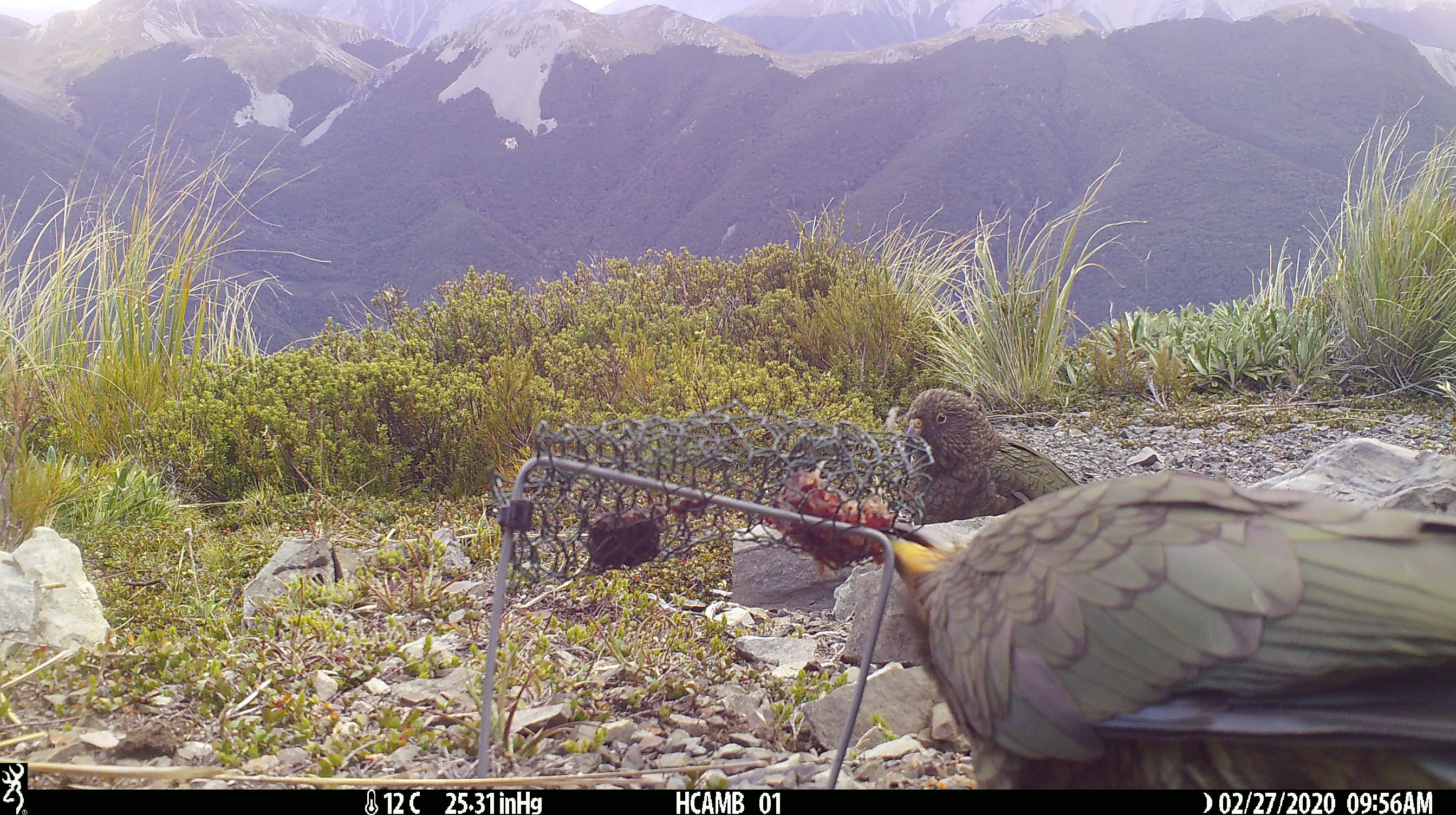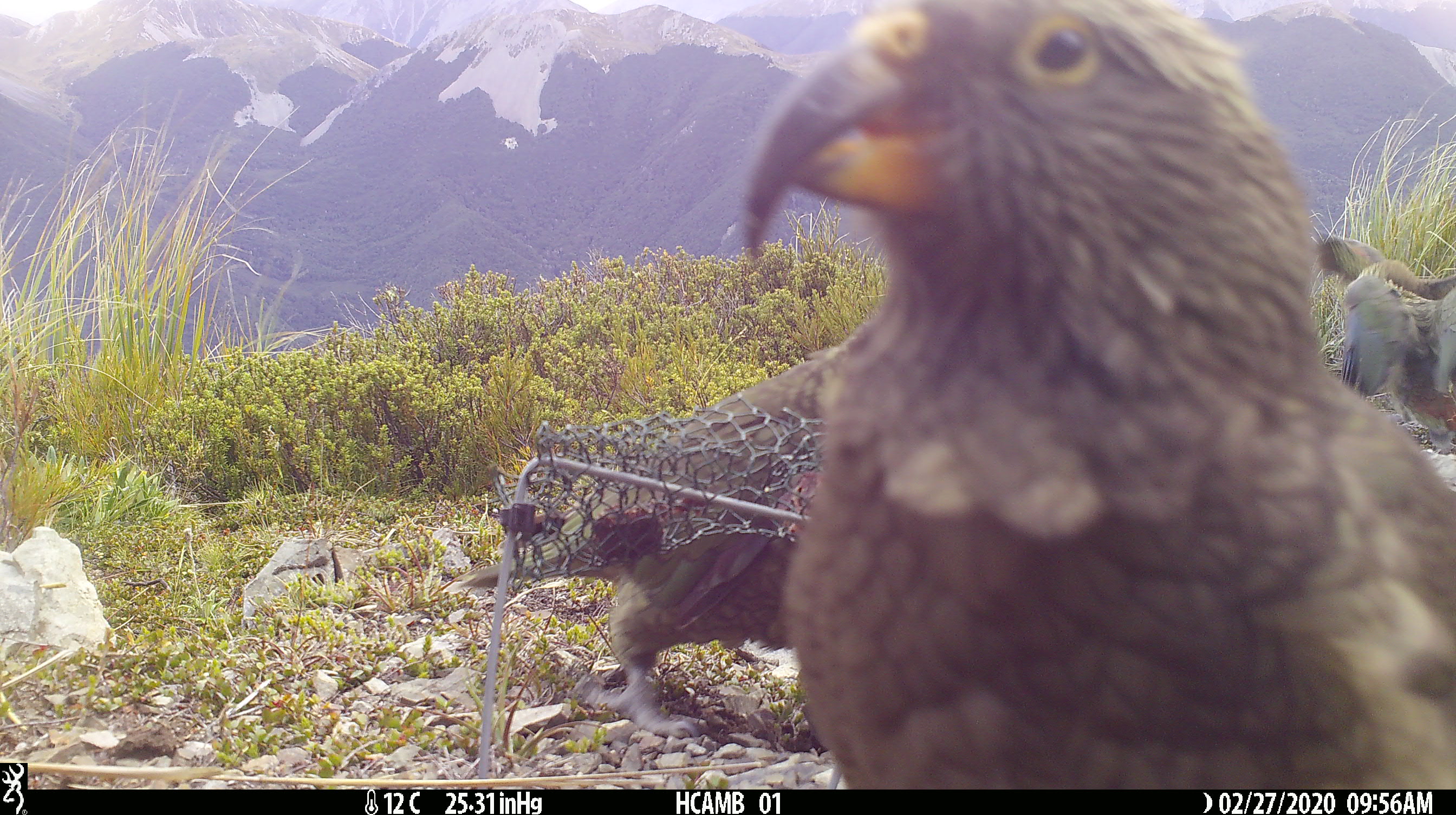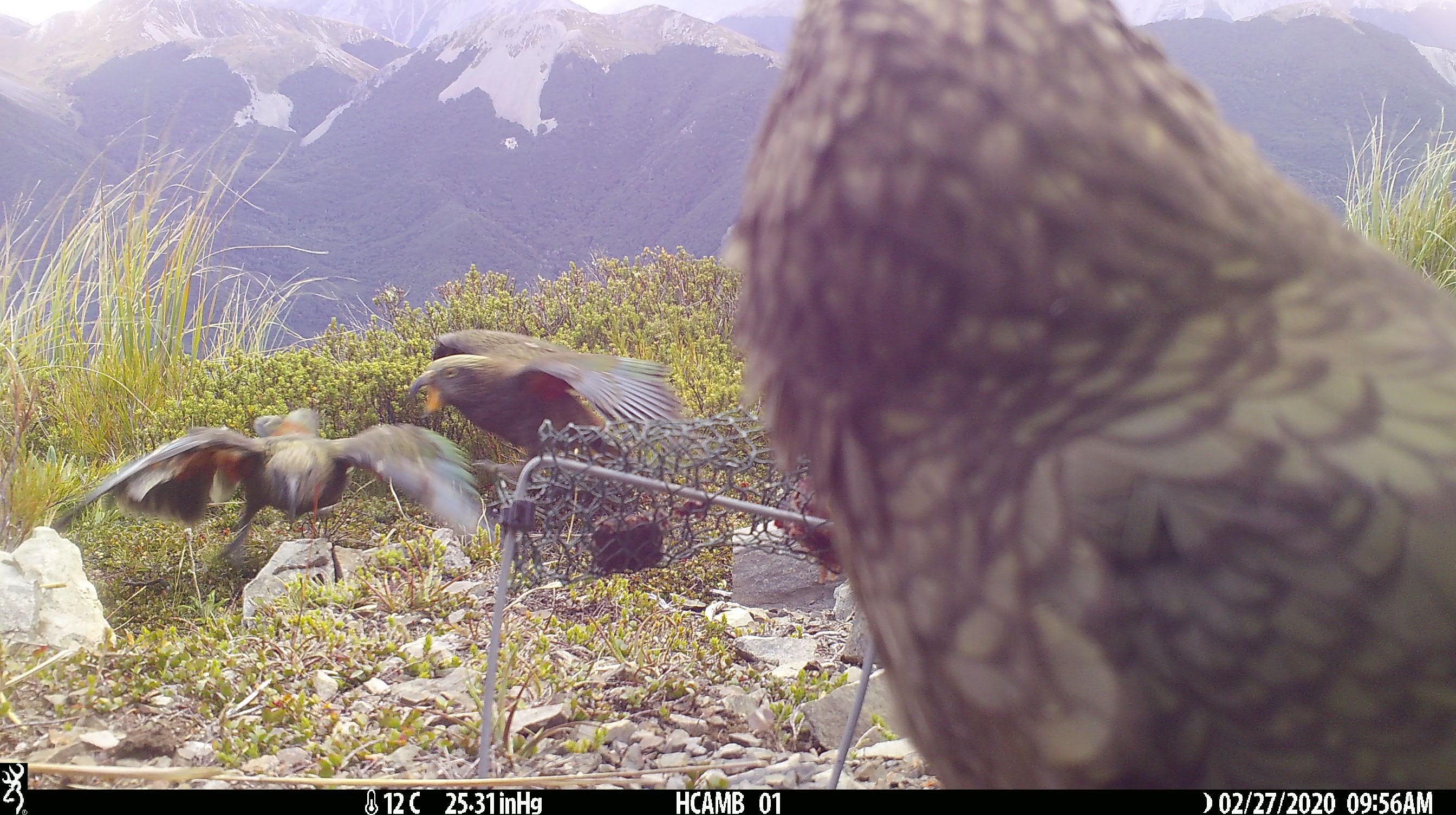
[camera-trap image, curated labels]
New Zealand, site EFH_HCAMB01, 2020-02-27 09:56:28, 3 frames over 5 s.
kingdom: Animalia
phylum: Chordata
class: Aves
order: Psittaciformes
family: Strigopidae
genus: Nestor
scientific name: Nestor notabilis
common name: kea